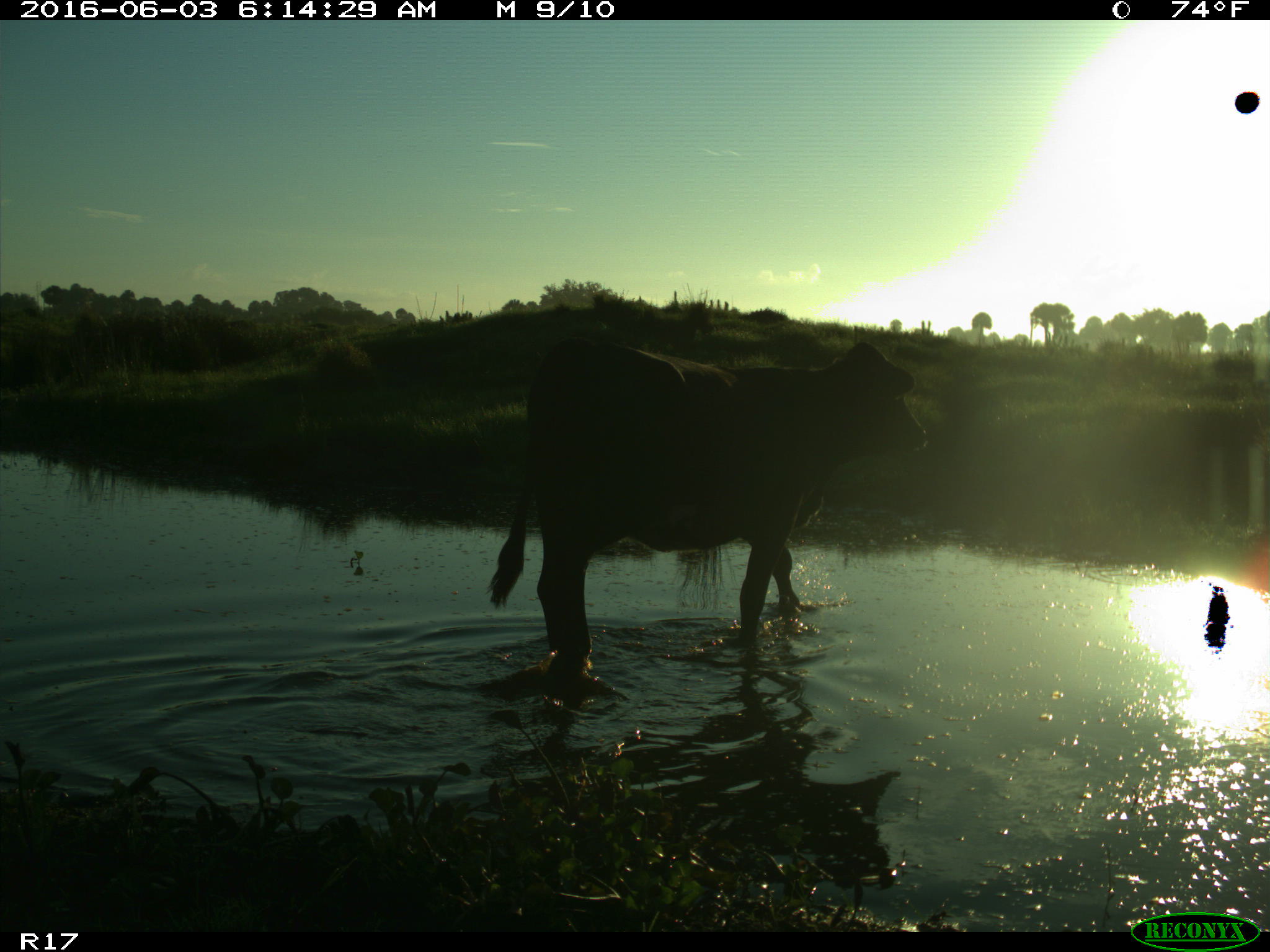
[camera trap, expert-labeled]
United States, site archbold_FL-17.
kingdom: Animalia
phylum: Chordata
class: Mammalia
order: Artiodactyla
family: Bovidae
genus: Bos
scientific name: Bos taurus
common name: domestic cow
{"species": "Bos taurus (domestic cow)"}